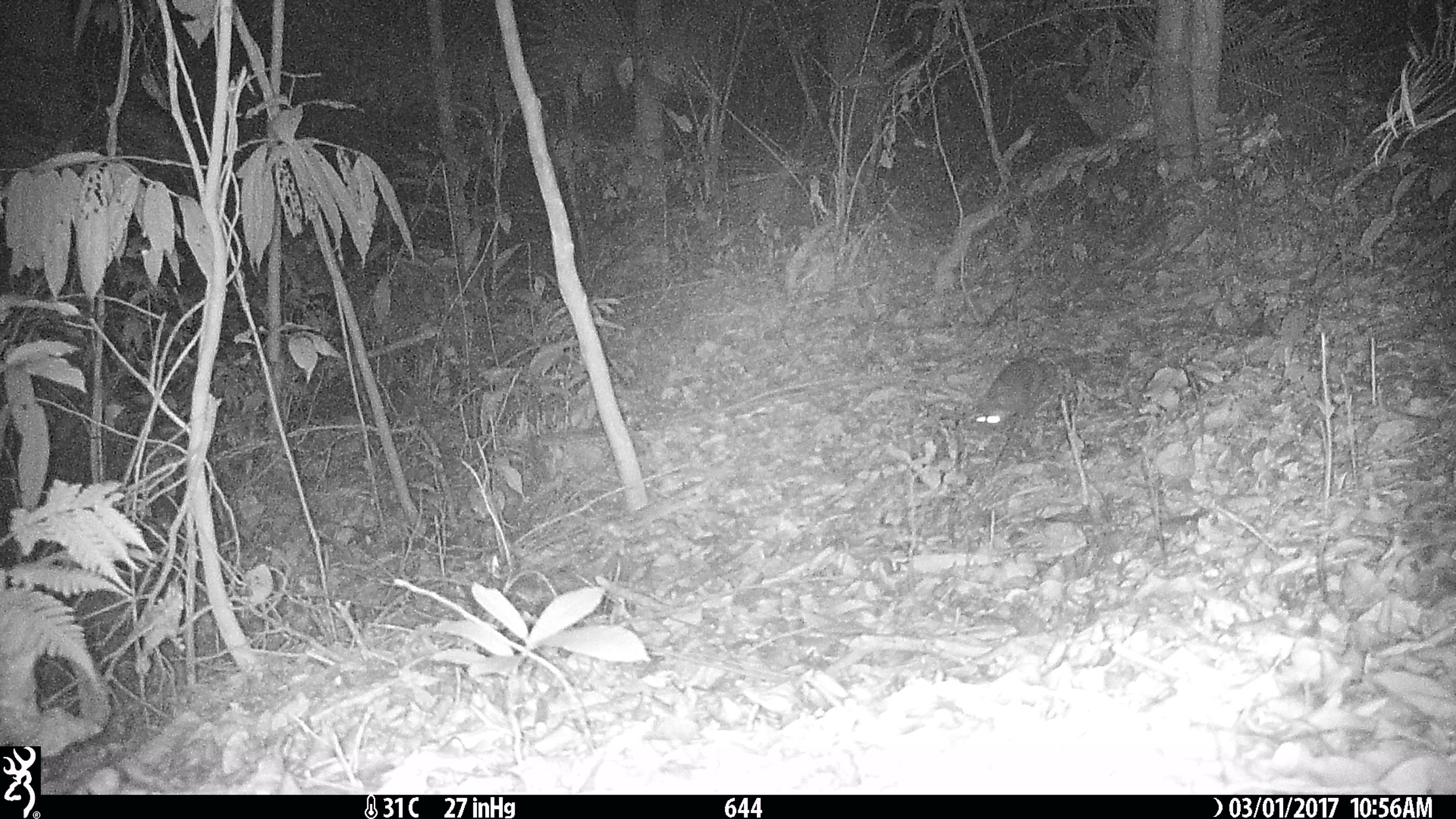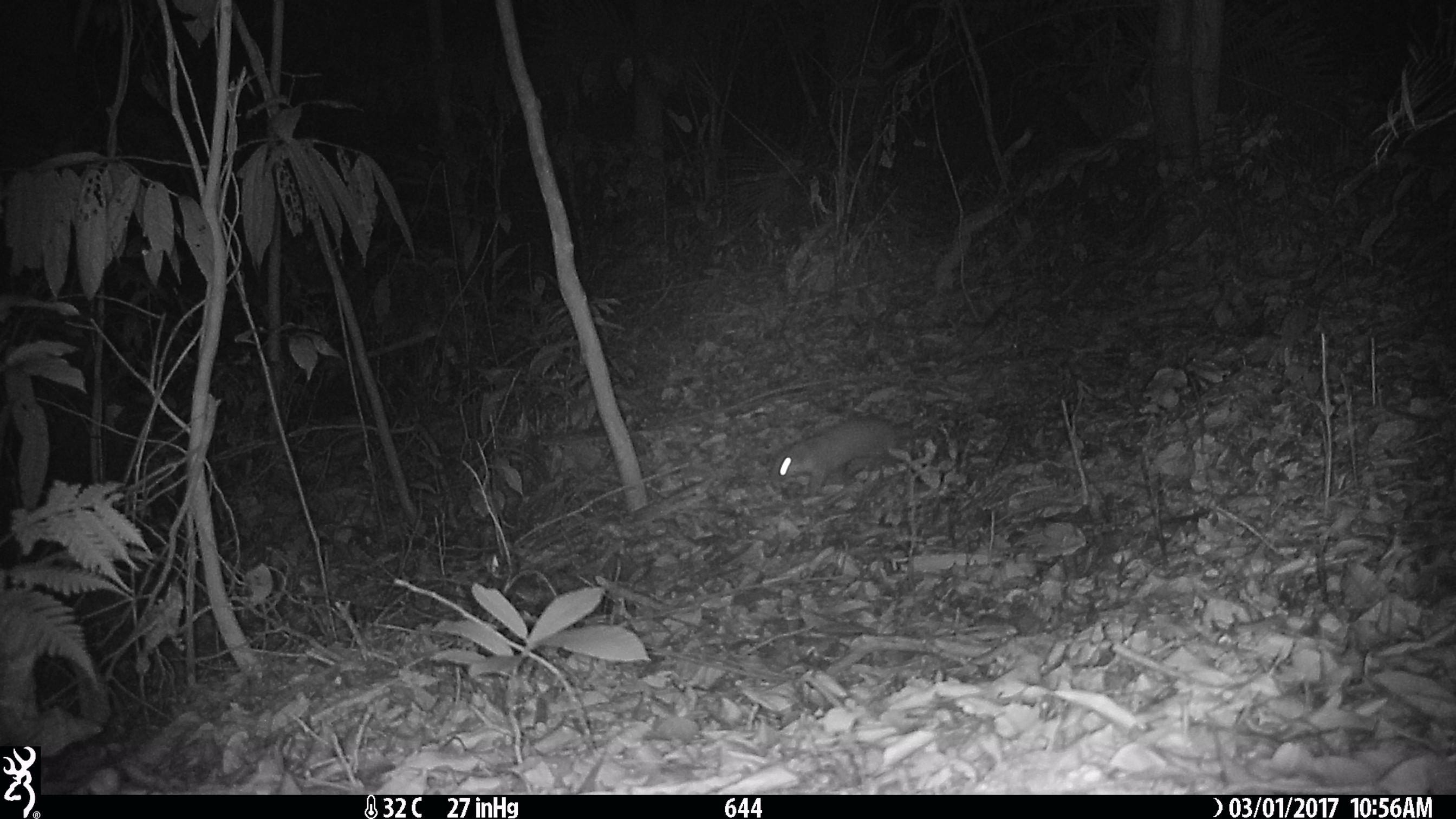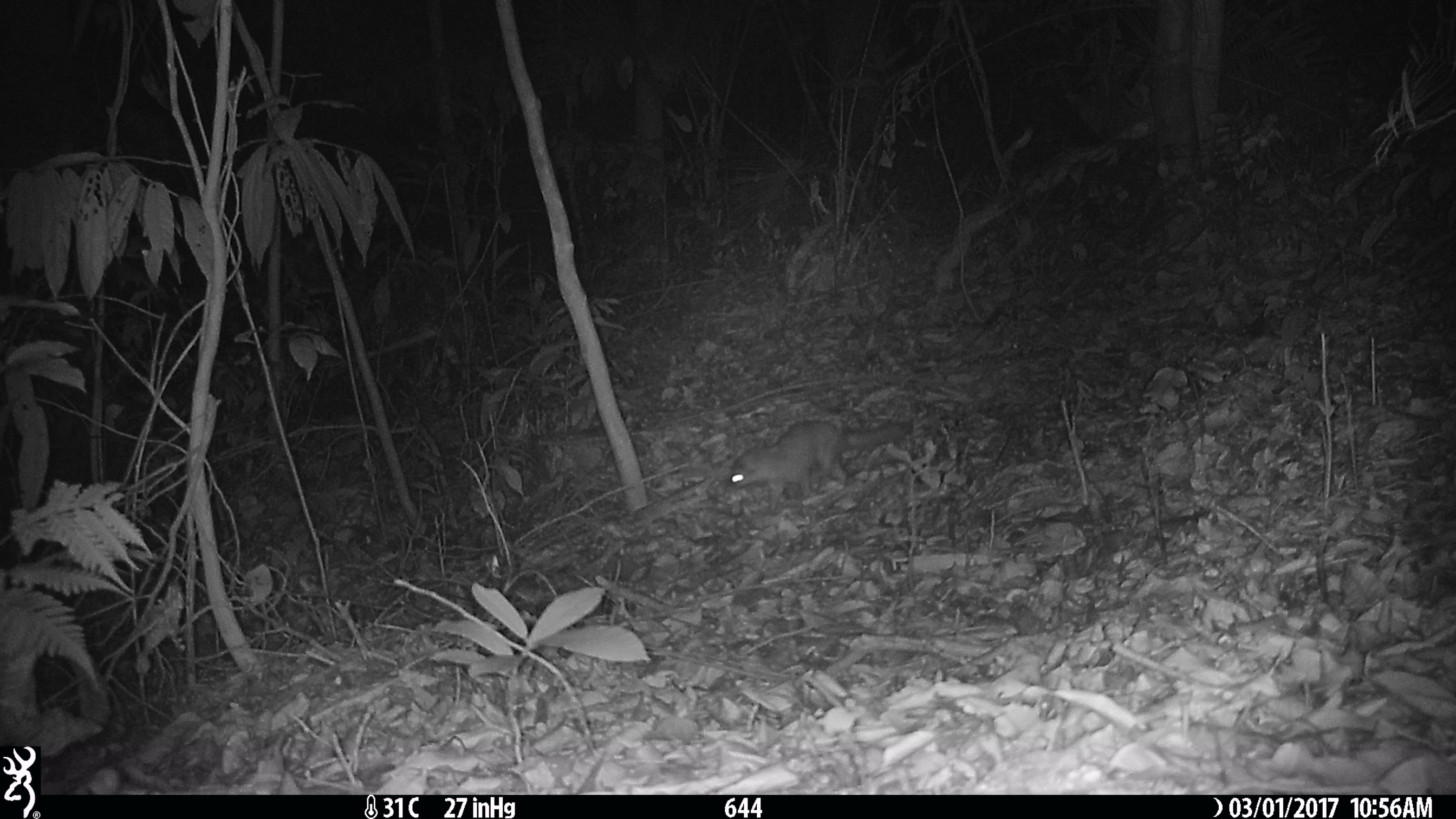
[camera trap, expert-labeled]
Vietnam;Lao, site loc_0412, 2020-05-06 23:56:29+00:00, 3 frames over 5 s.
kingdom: Animalia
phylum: Chordata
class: Mammalia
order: Carnivora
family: Mustelidae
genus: Melogale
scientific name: Melogale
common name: ferret badger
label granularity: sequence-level